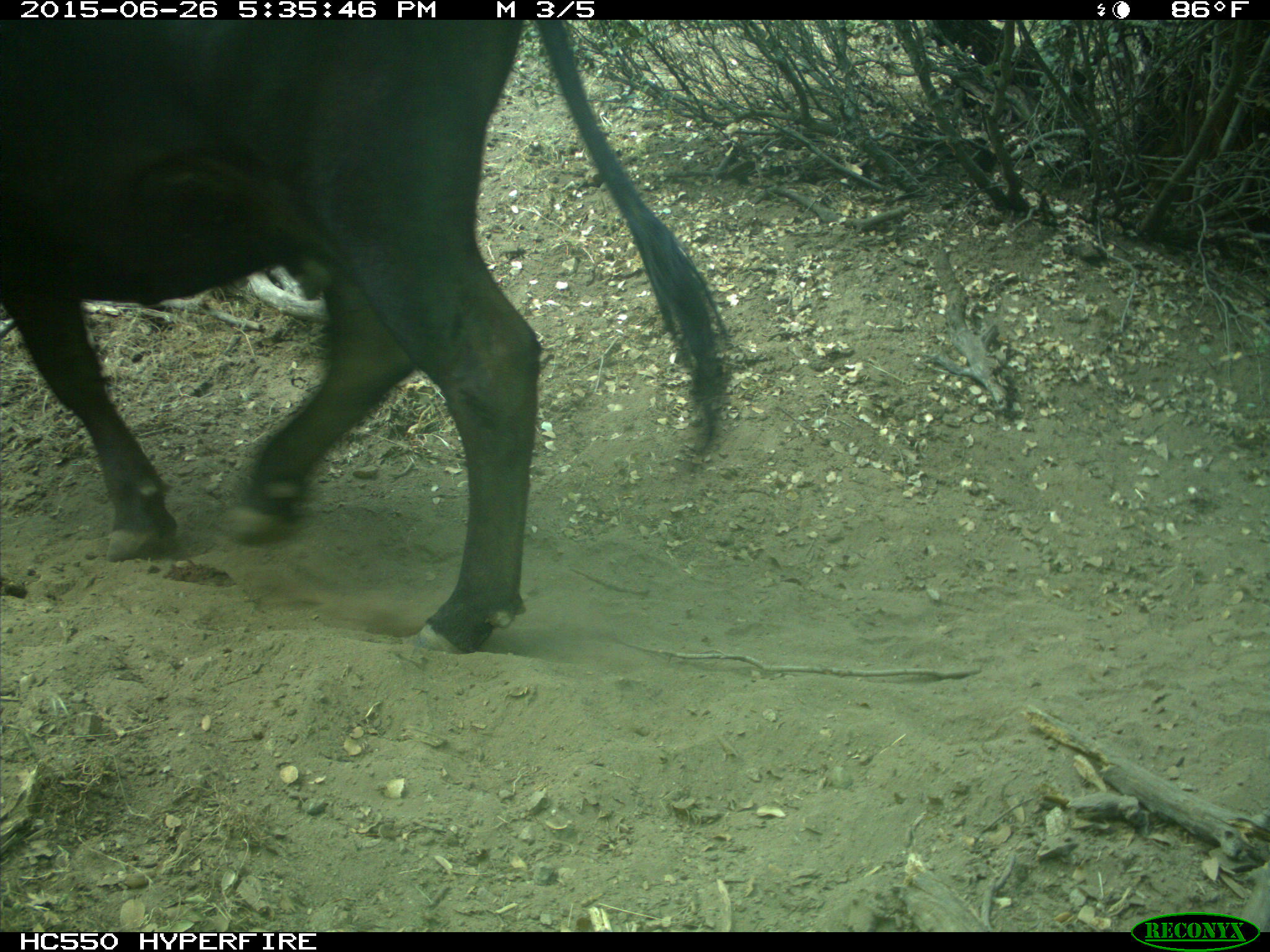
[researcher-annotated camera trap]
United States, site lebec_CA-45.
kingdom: Animalia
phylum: Chordata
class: Mammalia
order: Artiodactyla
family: Bovidae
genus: Bos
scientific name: Bos taurus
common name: domestic cow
Bos taurus (domestic cow).